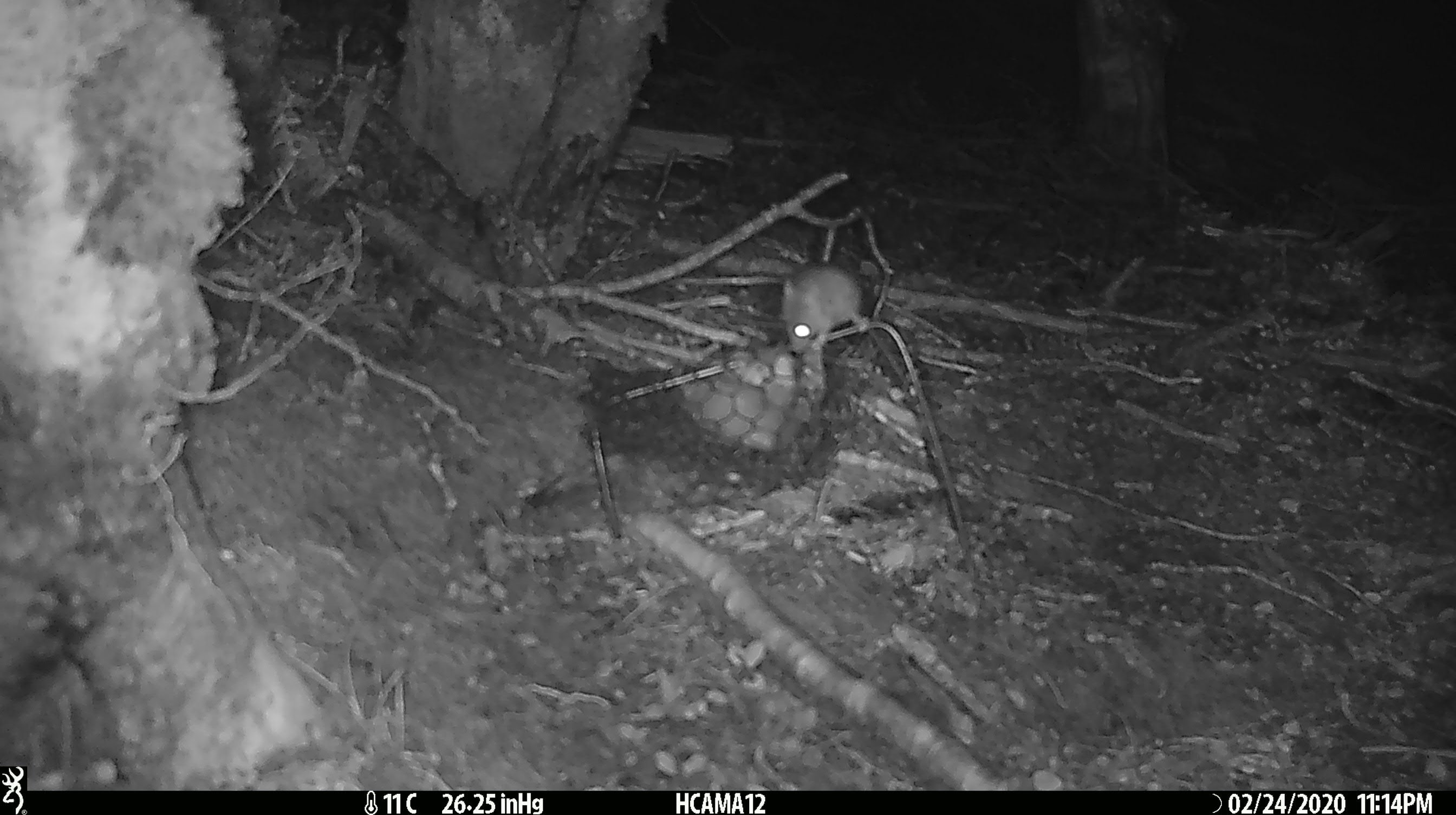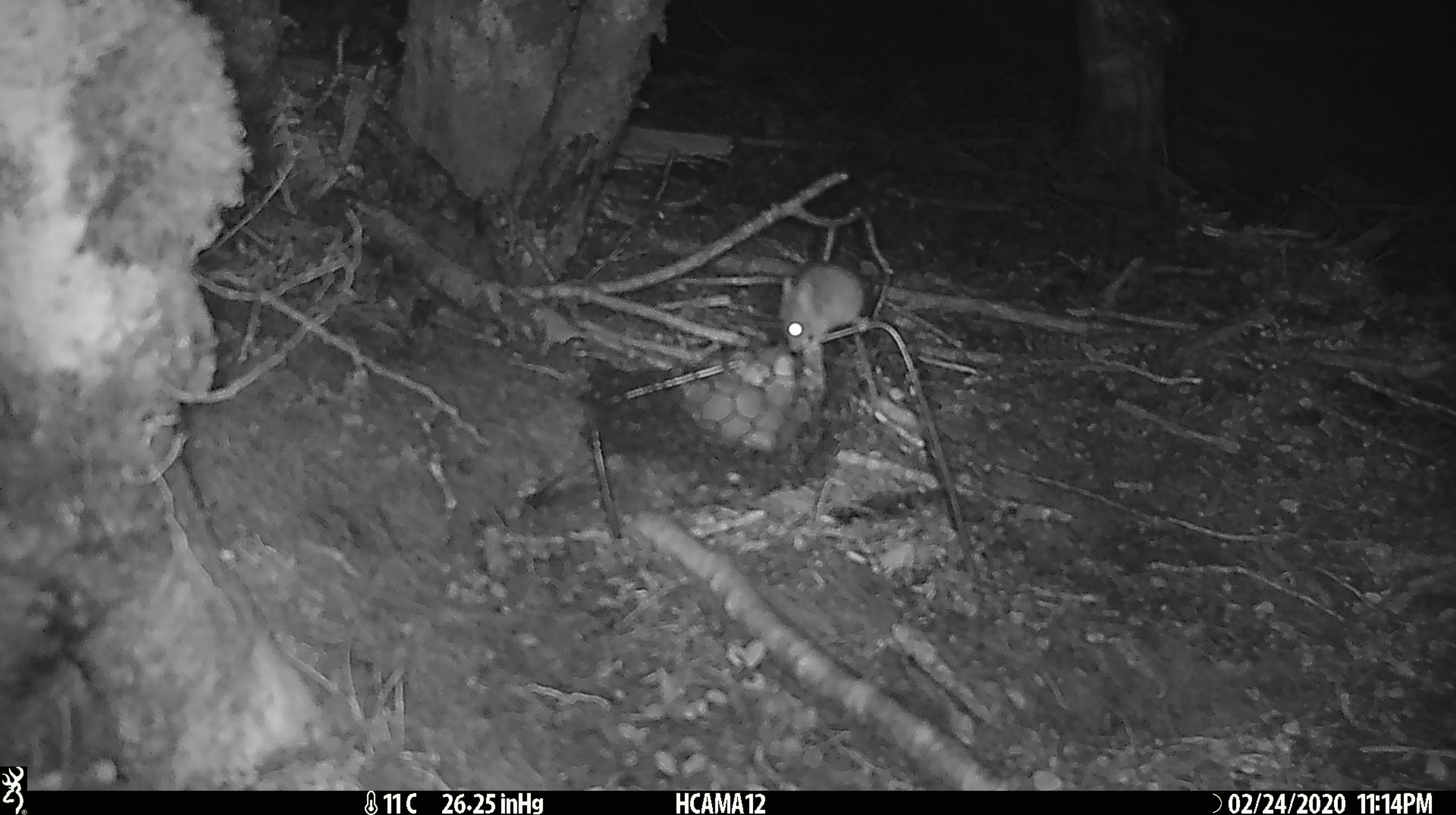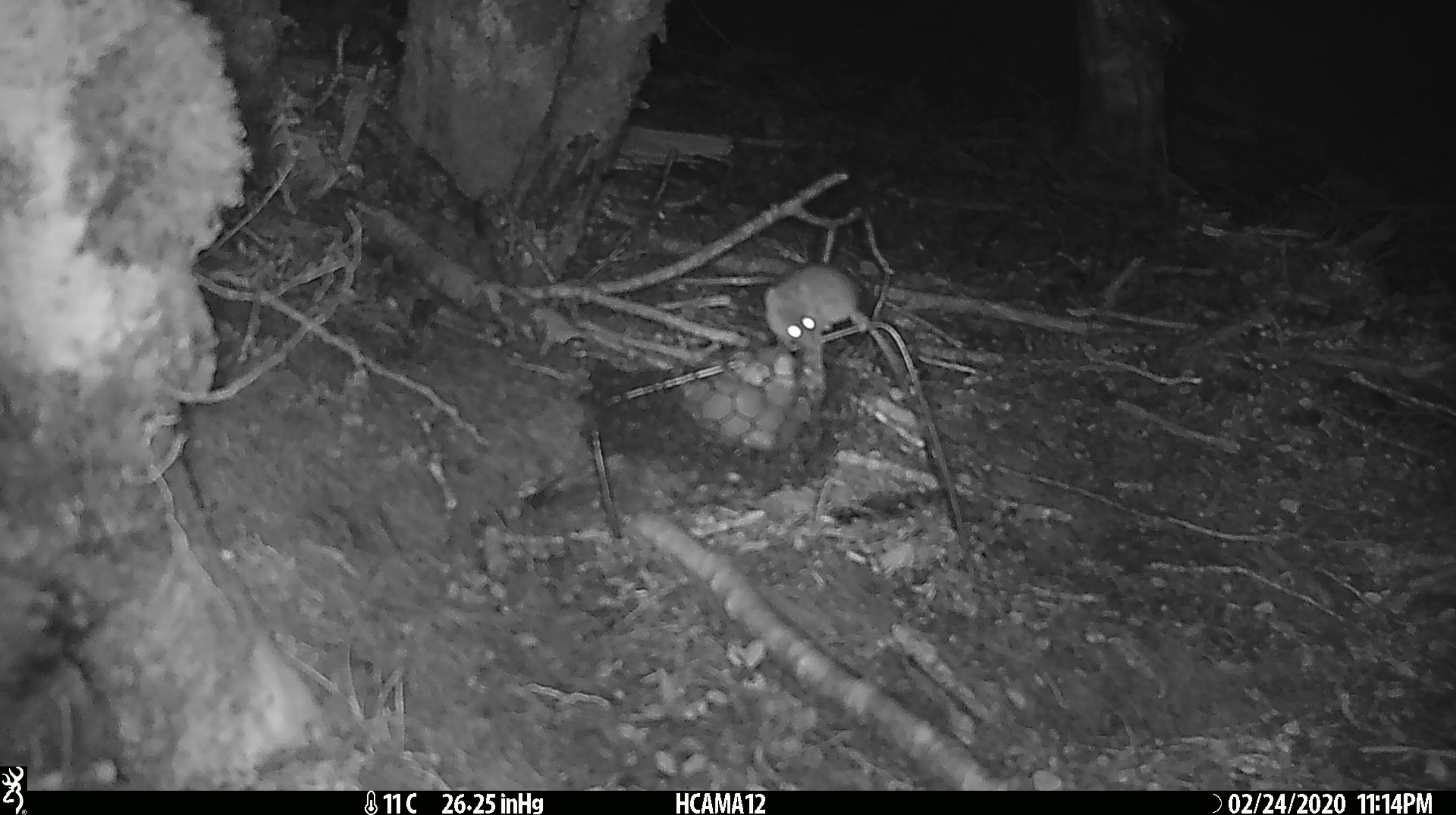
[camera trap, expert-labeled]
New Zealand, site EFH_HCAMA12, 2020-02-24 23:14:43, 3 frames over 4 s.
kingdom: Animalia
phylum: Chordata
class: Mammalia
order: Rodentia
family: Muridae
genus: Mus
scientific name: Mus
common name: mouse